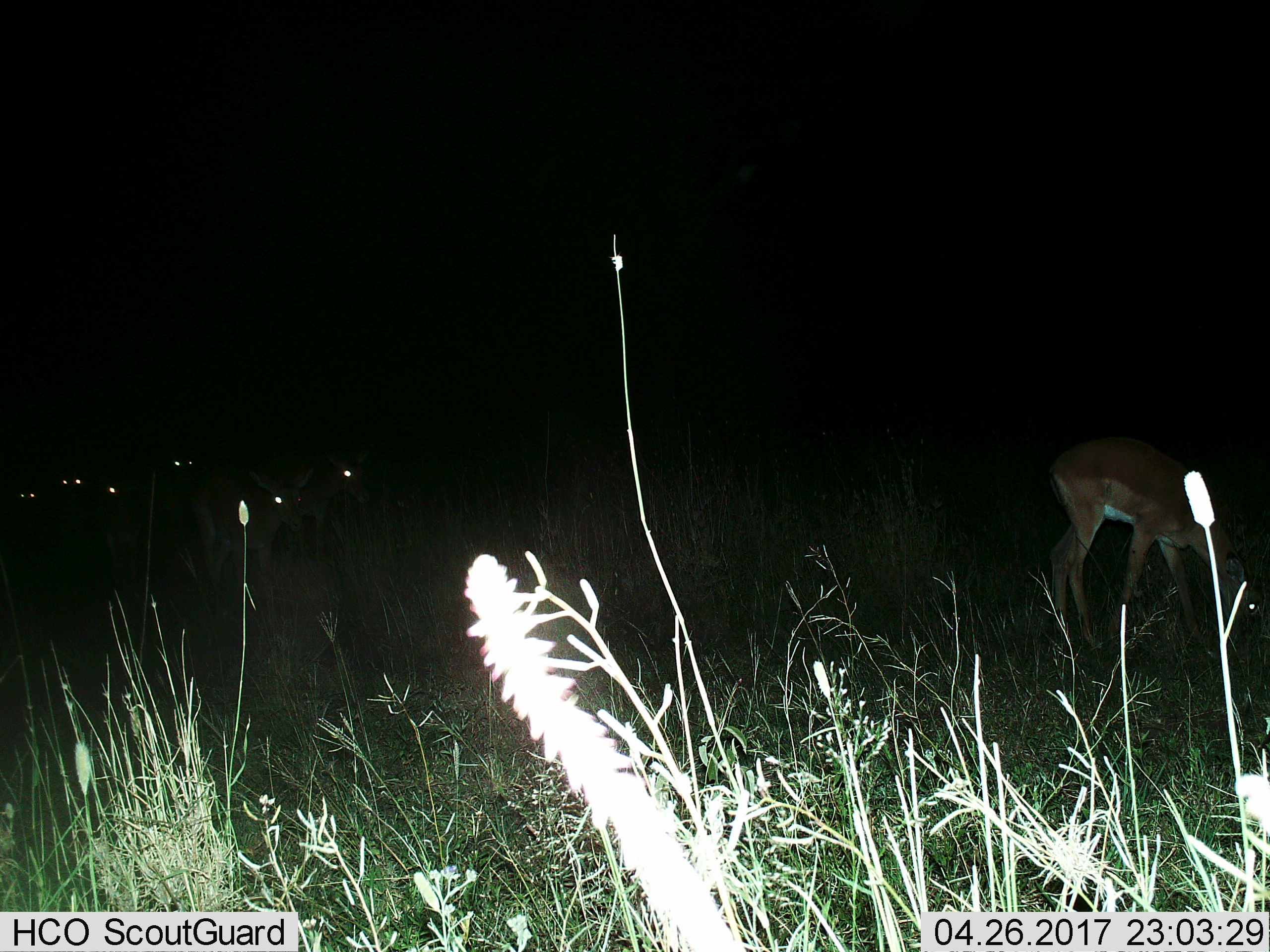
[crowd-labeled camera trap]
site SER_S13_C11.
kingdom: Animalia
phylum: Chordata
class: Mammalia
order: Artiodactyla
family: Bovidae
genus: Aepyceros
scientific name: Aepyceros melampus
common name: impala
Impala (Aepyceros melampus), count 7. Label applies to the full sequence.